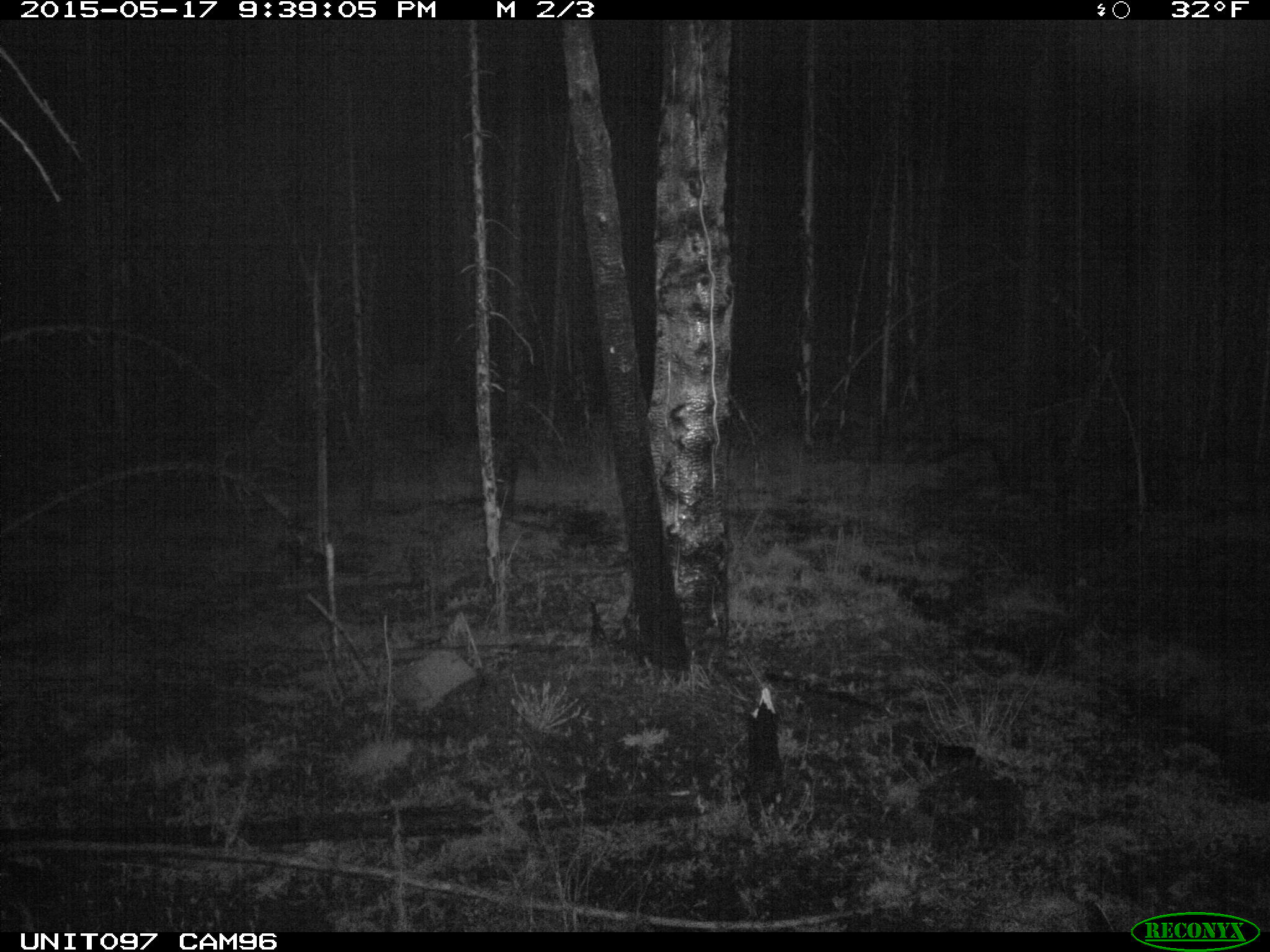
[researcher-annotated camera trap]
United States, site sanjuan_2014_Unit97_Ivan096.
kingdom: Animalia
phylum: Chordata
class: Mammalia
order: Artiodactyla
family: Cervidae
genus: Cervus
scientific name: Cervus elaphus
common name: red deer